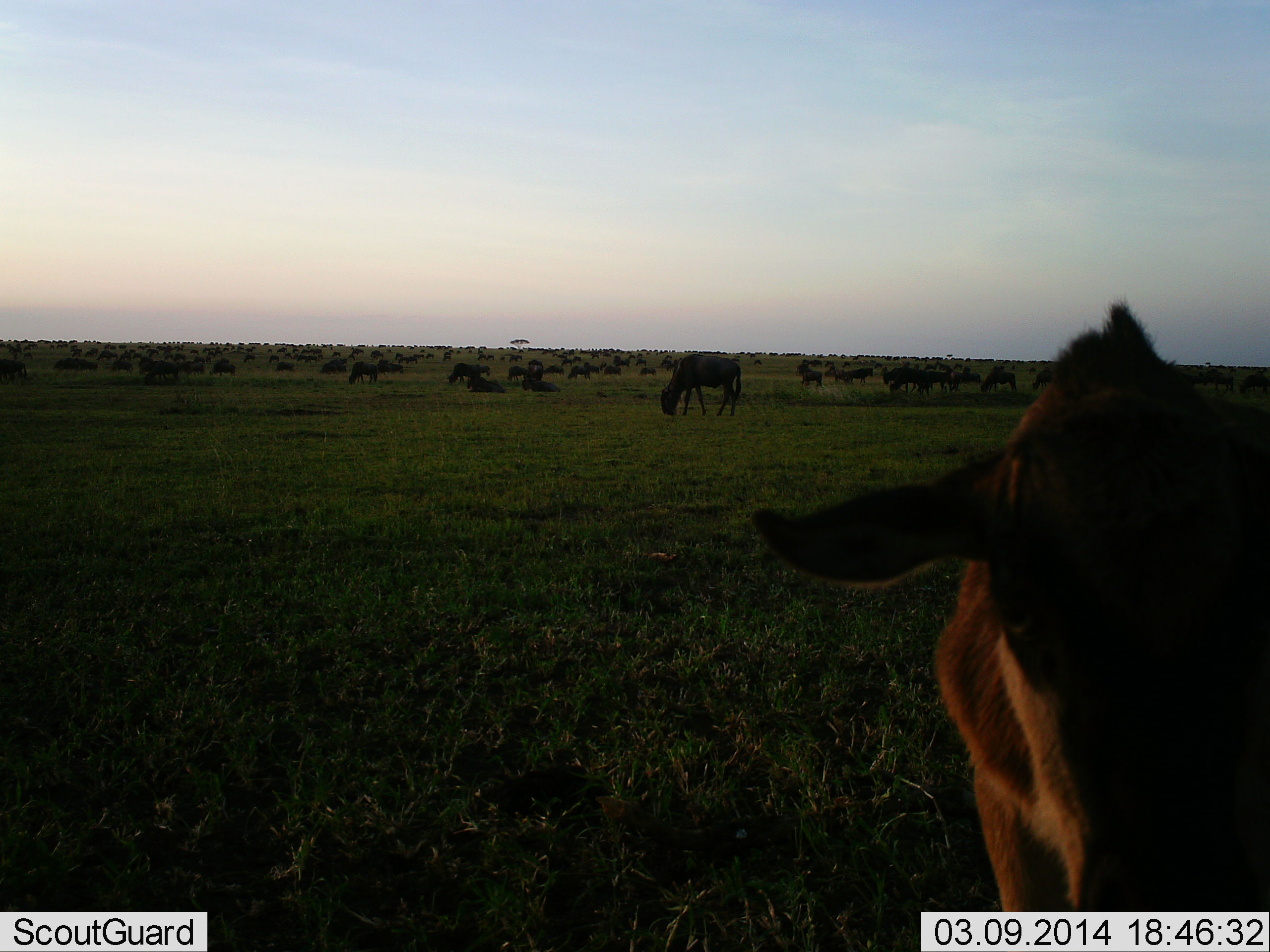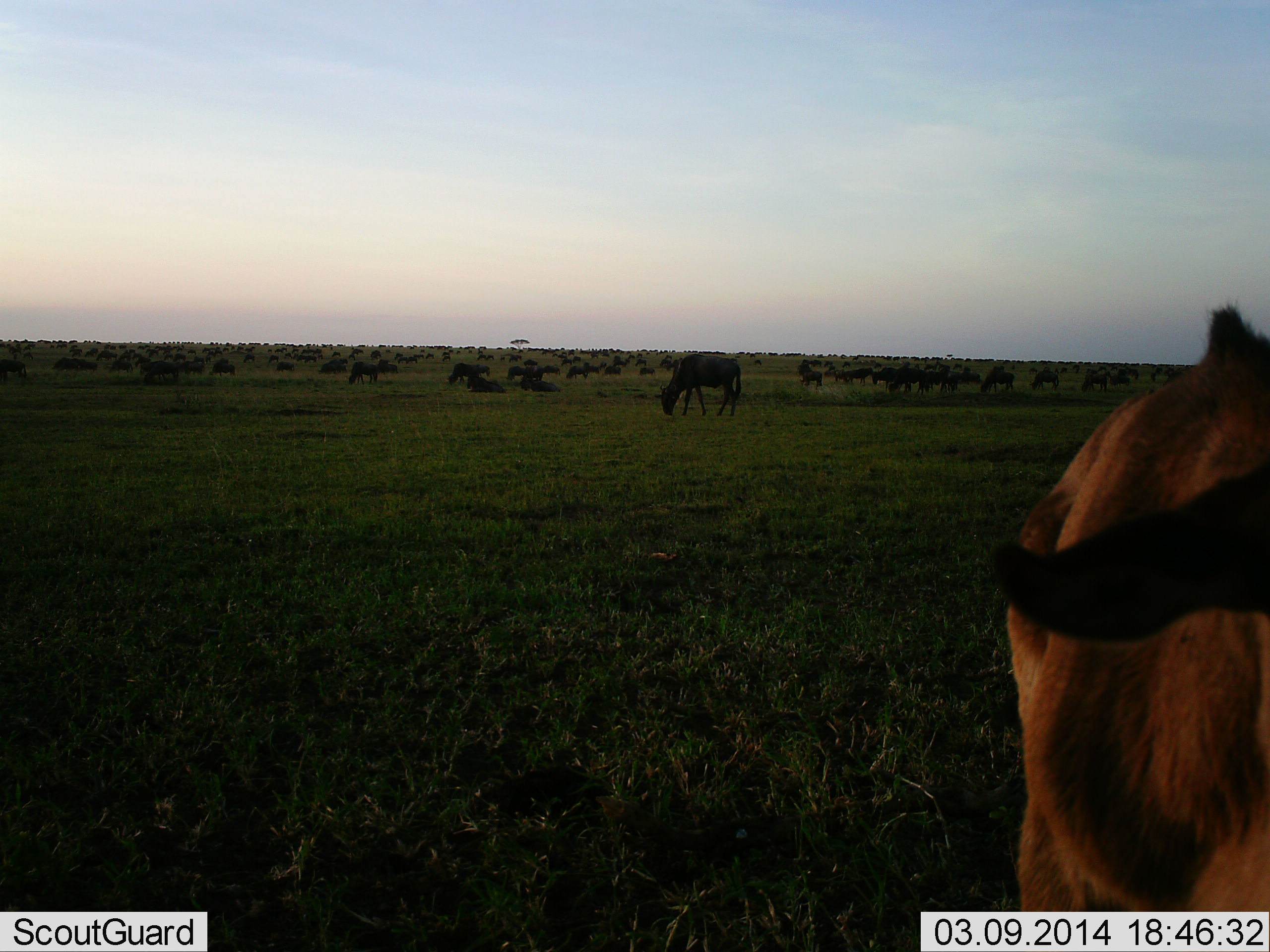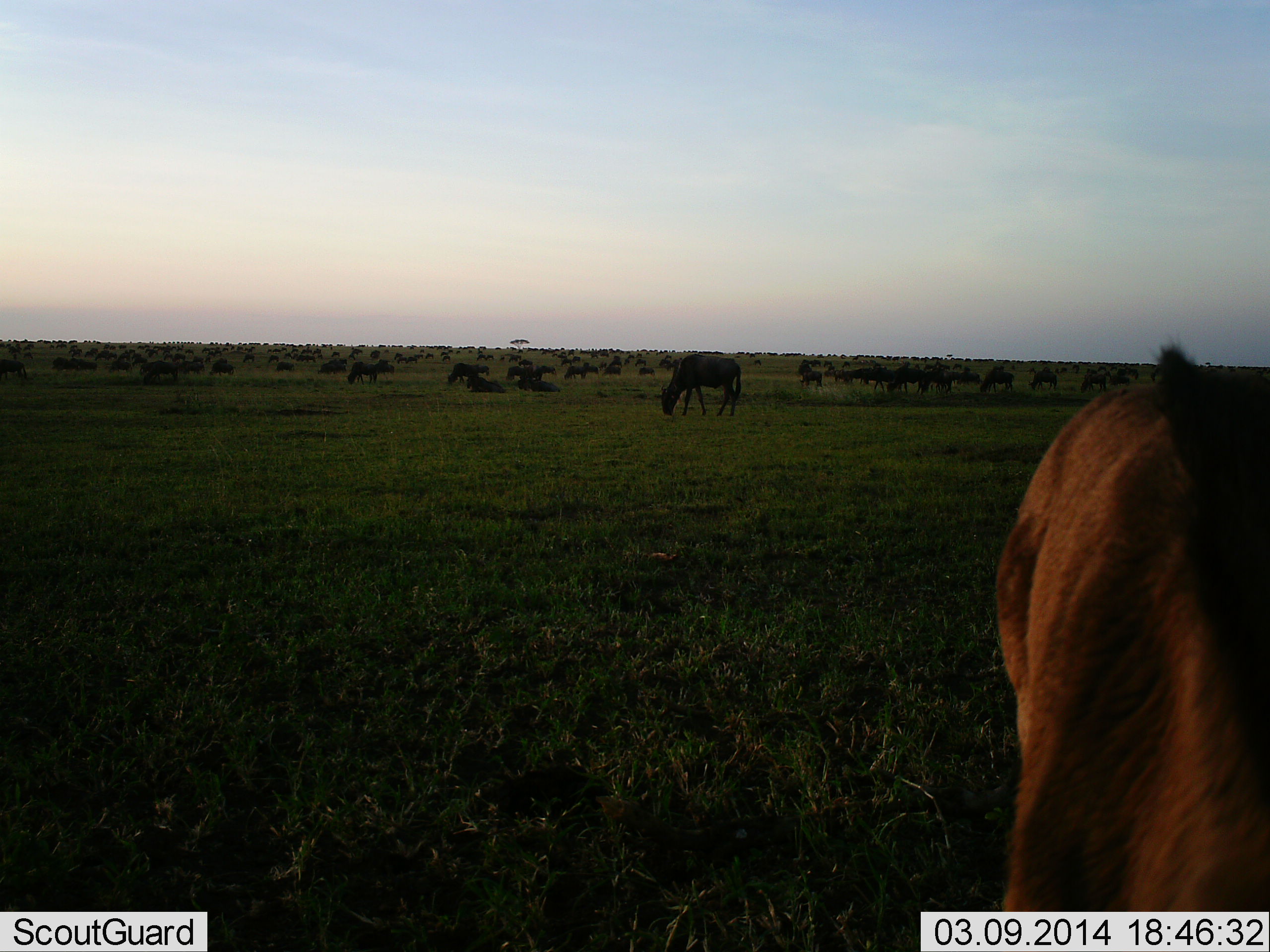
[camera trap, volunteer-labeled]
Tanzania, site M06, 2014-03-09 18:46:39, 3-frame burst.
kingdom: Animalia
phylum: Chordata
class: Mammalia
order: Artiodactyla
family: Bovidae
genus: Connochaetes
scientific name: Connochaetes taurinus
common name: blue wildebeest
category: wildebeest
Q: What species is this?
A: Wildebeest (blue wildebeest) (Connochaetes taurinus).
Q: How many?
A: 51+.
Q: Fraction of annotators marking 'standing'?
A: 83%.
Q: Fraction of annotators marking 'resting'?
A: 17%.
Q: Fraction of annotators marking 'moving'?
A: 50%.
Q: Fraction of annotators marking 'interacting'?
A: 8%.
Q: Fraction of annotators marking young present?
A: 8%.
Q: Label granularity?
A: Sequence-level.